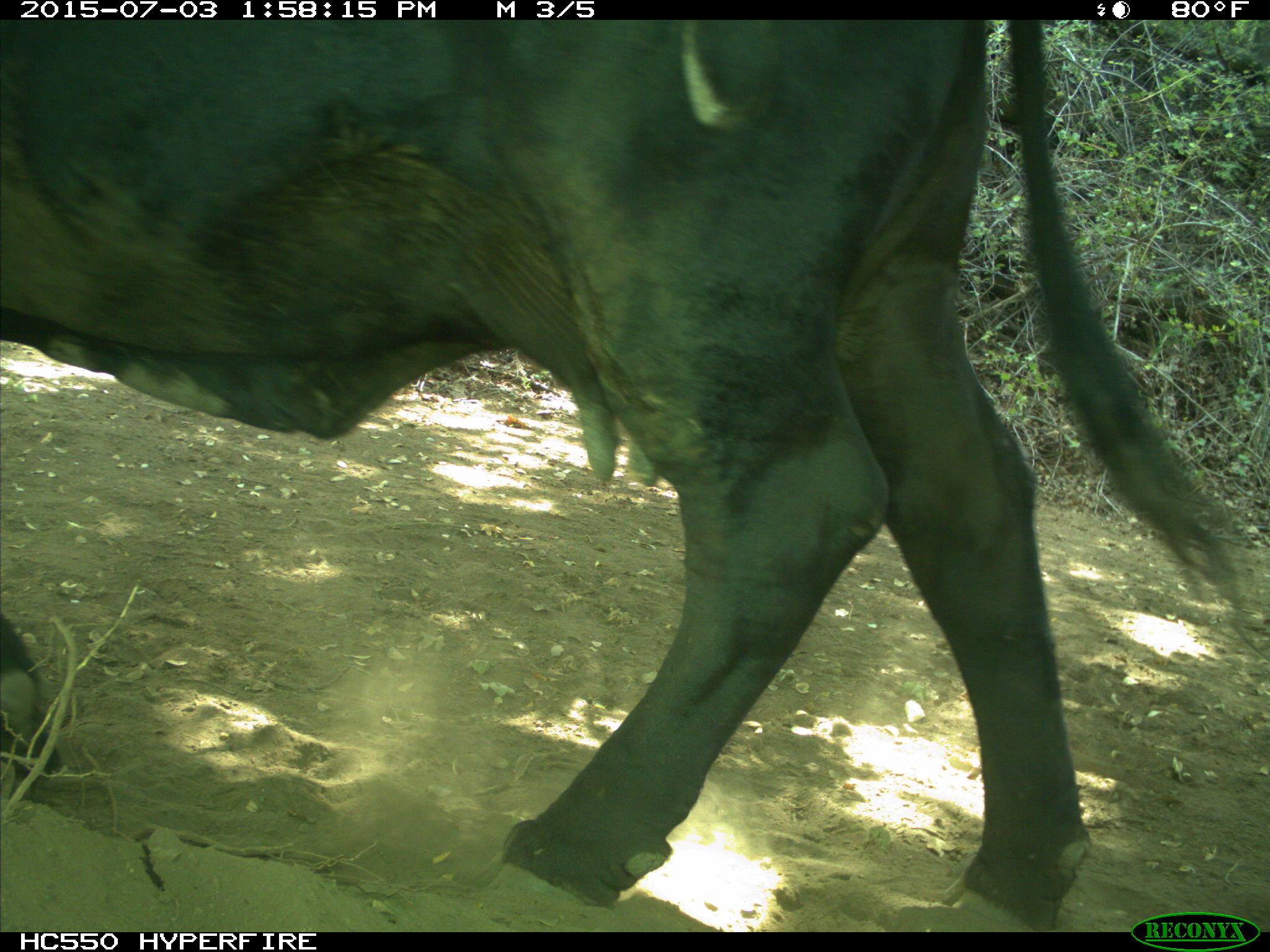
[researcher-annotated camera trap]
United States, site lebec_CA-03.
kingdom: Animalia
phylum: Chordata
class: Mammalia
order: Artiodactyla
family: Bovidae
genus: Bos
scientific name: Bos taurus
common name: domestic cow